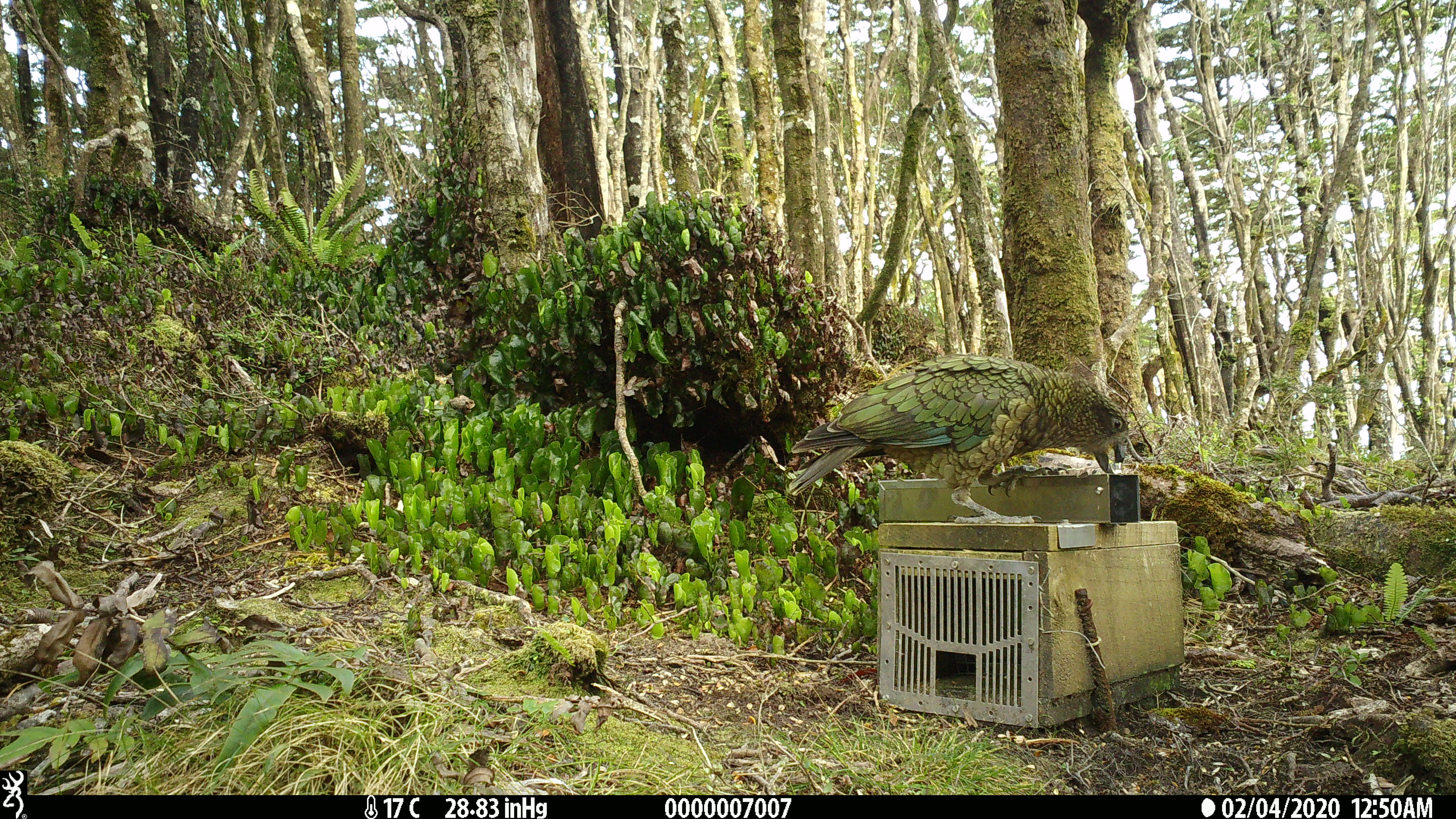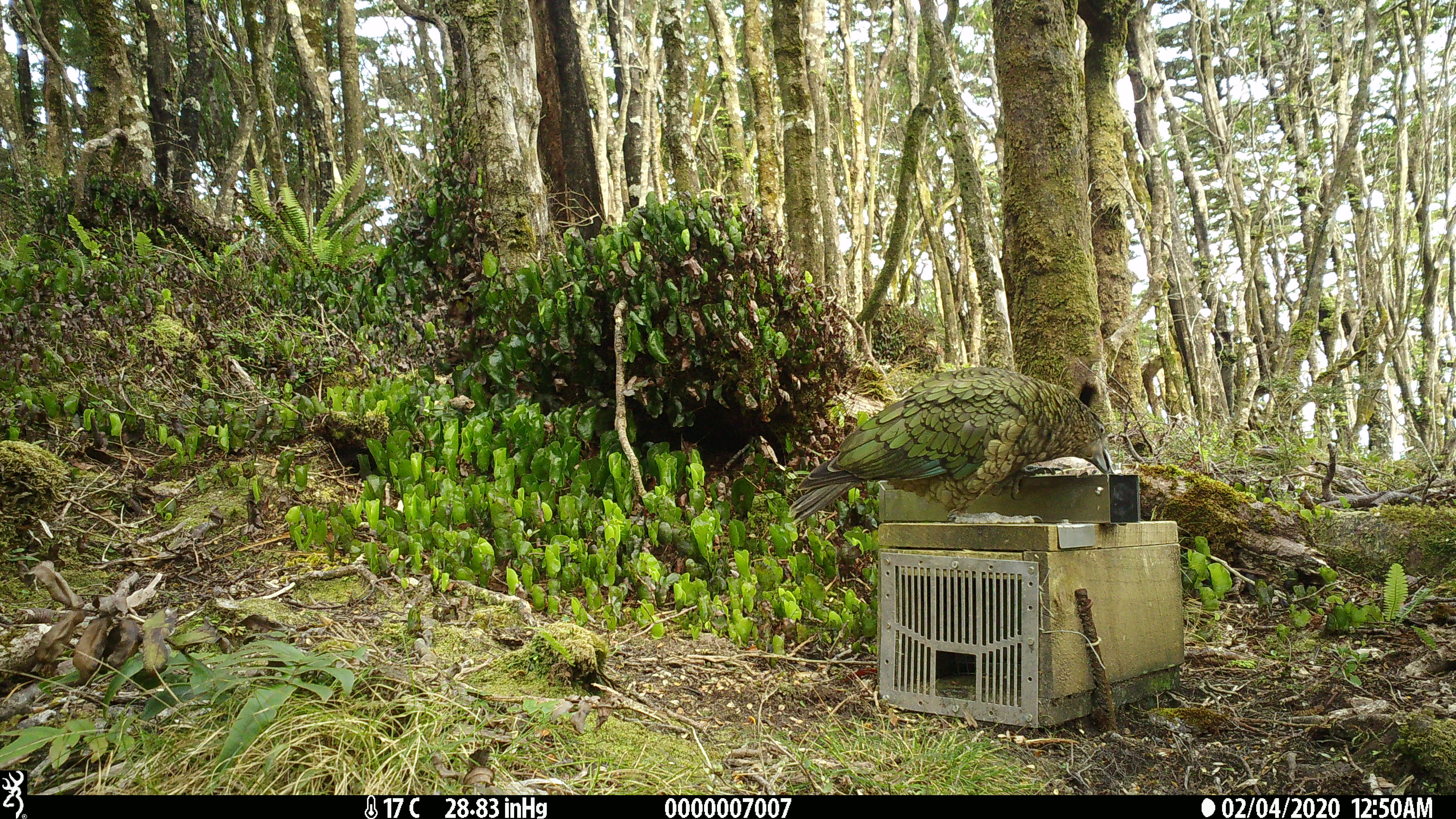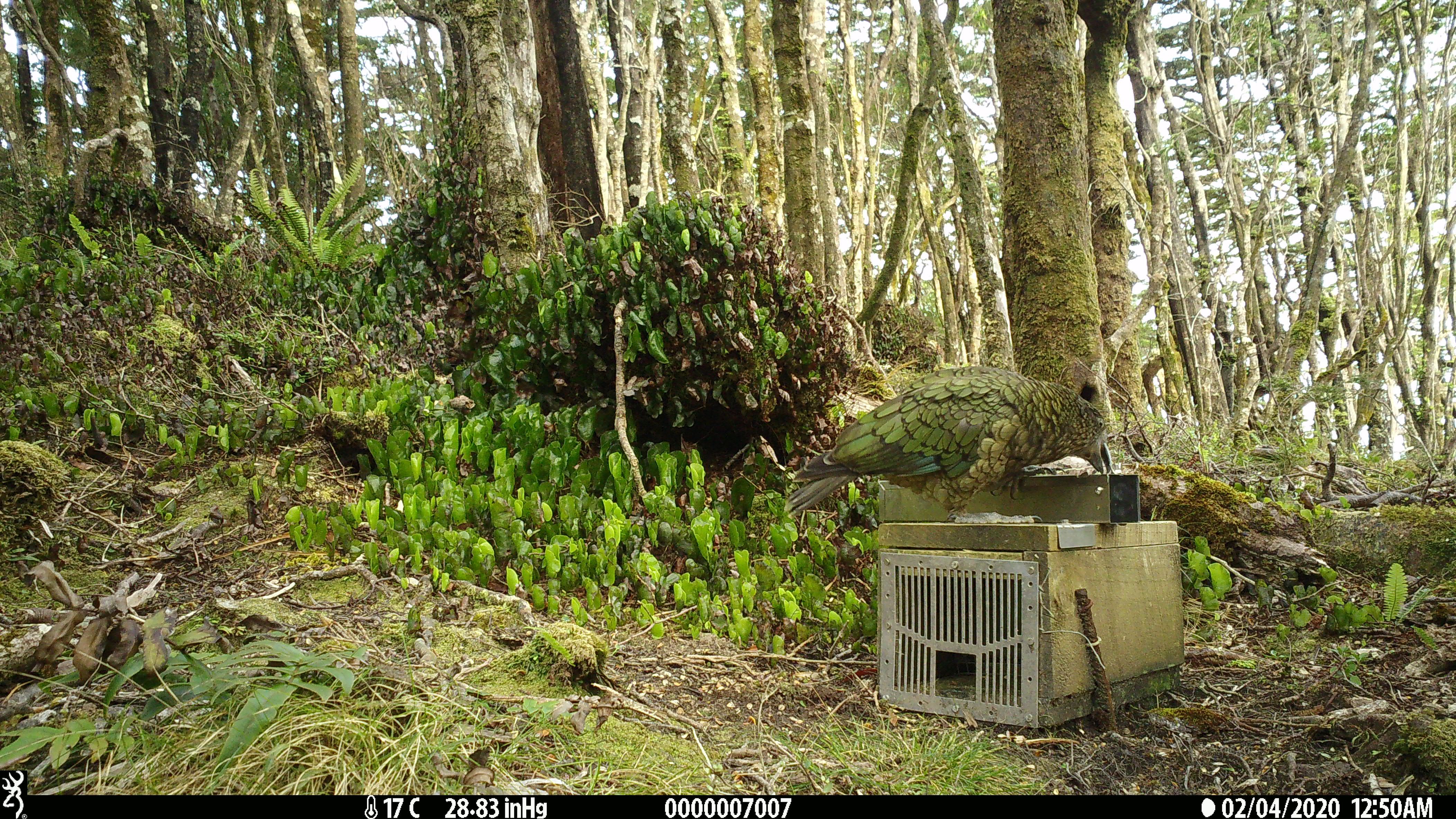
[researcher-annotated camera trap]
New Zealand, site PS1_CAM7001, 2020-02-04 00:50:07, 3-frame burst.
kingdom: Animalia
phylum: Chordata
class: Aves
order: Psittaciformes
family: Strigopidae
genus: Nestor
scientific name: Nestor notabilis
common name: kea